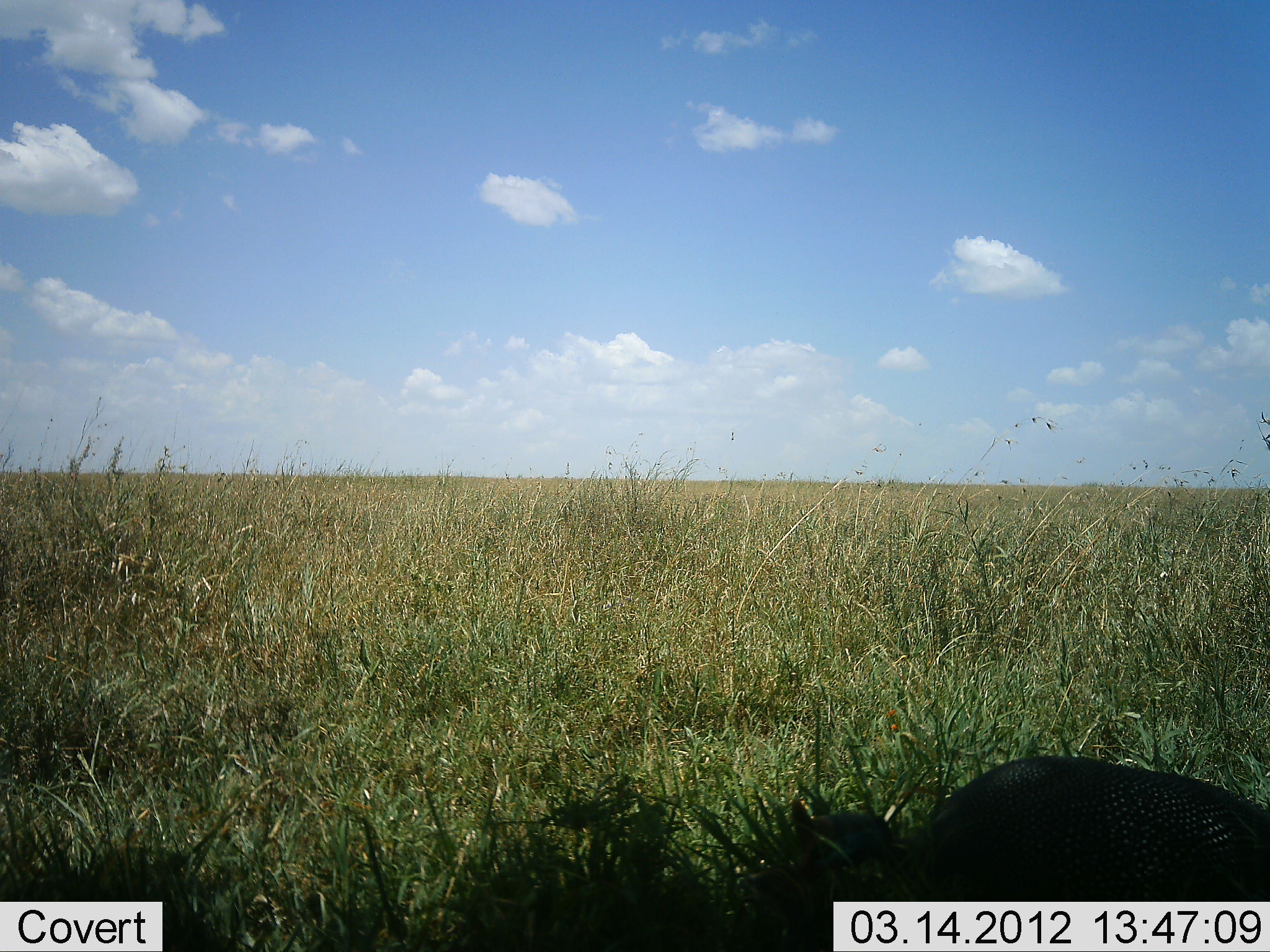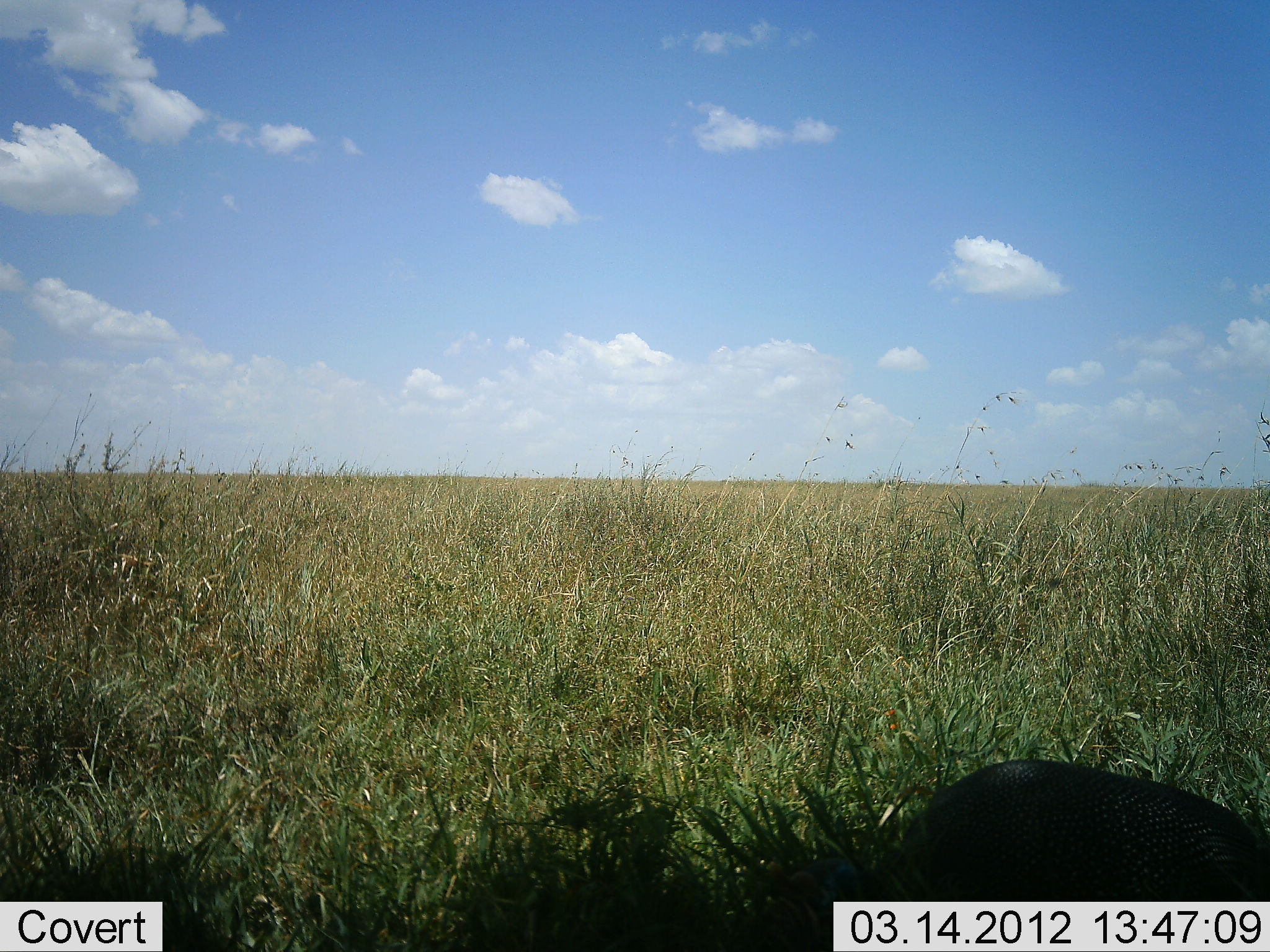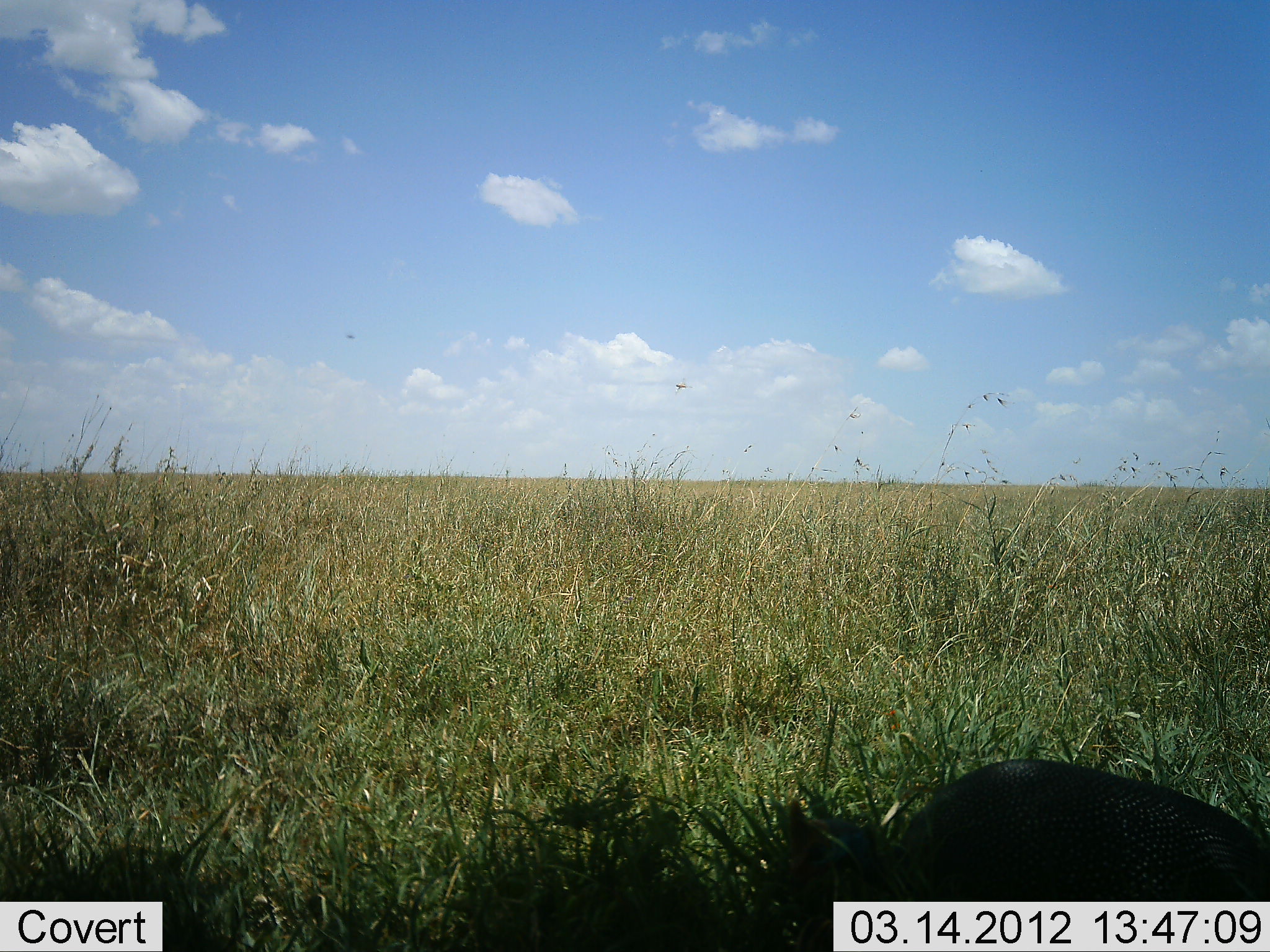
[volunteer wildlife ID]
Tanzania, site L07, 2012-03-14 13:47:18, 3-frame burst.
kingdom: Animalia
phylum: Chordata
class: Aves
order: Galliformes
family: Numididae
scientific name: Numididae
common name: guinea fowl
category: guineafowl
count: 1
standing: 32%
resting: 5%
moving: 0%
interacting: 0%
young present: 0%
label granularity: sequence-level